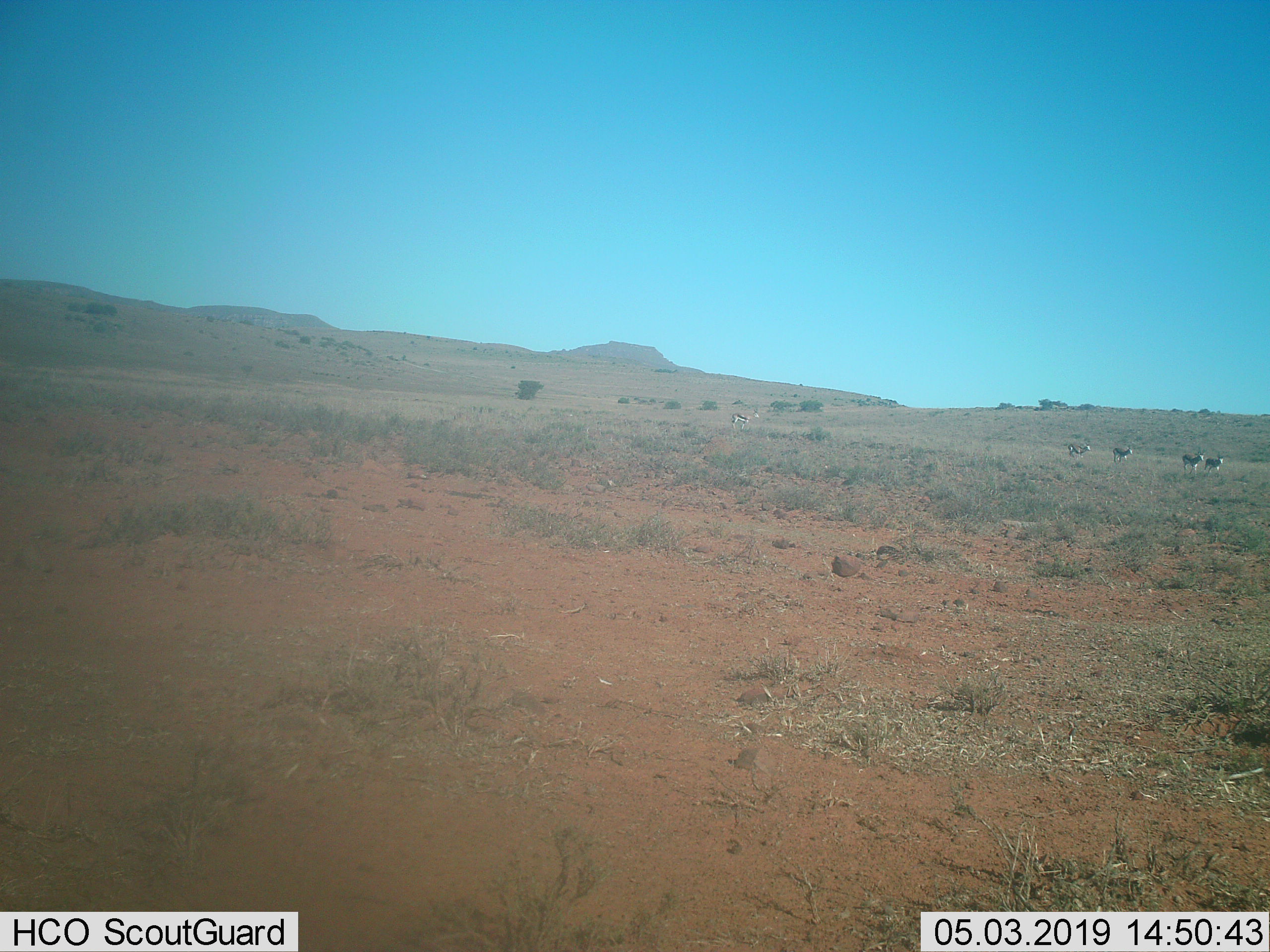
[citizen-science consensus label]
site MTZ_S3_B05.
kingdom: Animalia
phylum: Chordata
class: Mammalia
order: Artiodactyla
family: Bovidae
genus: Antidorcas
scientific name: Antidorcas marsupialis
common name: springbok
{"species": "springbok (Antidorcas marsupialis)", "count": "5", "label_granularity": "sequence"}